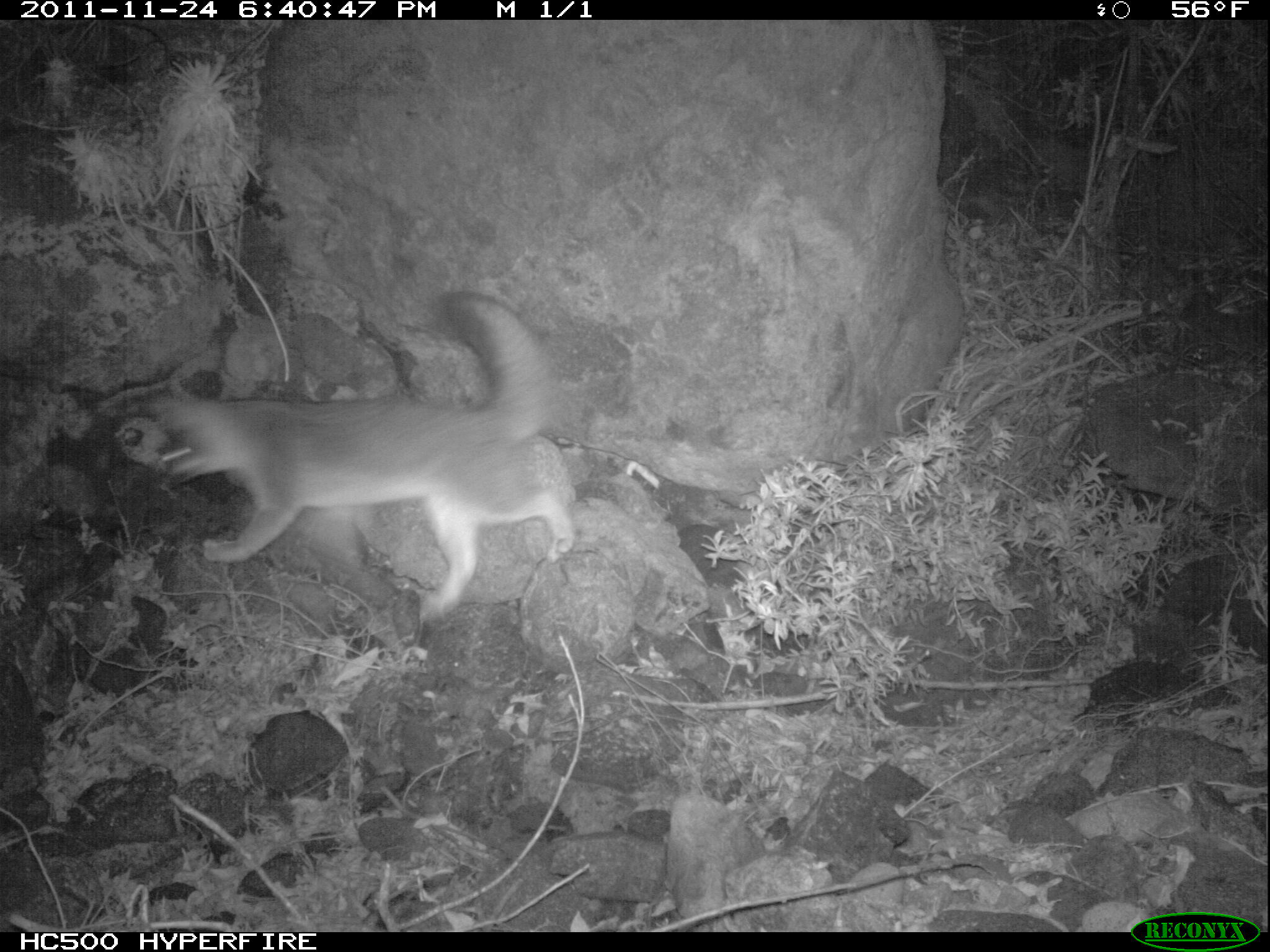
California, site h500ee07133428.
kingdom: Animalia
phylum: Chordata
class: Mammalia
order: Carnivora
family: Canidae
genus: Urocyon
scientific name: Urocyon littoralis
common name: island fox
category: fox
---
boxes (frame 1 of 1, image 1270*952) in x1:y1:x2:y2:
fox: 144:289:578:617